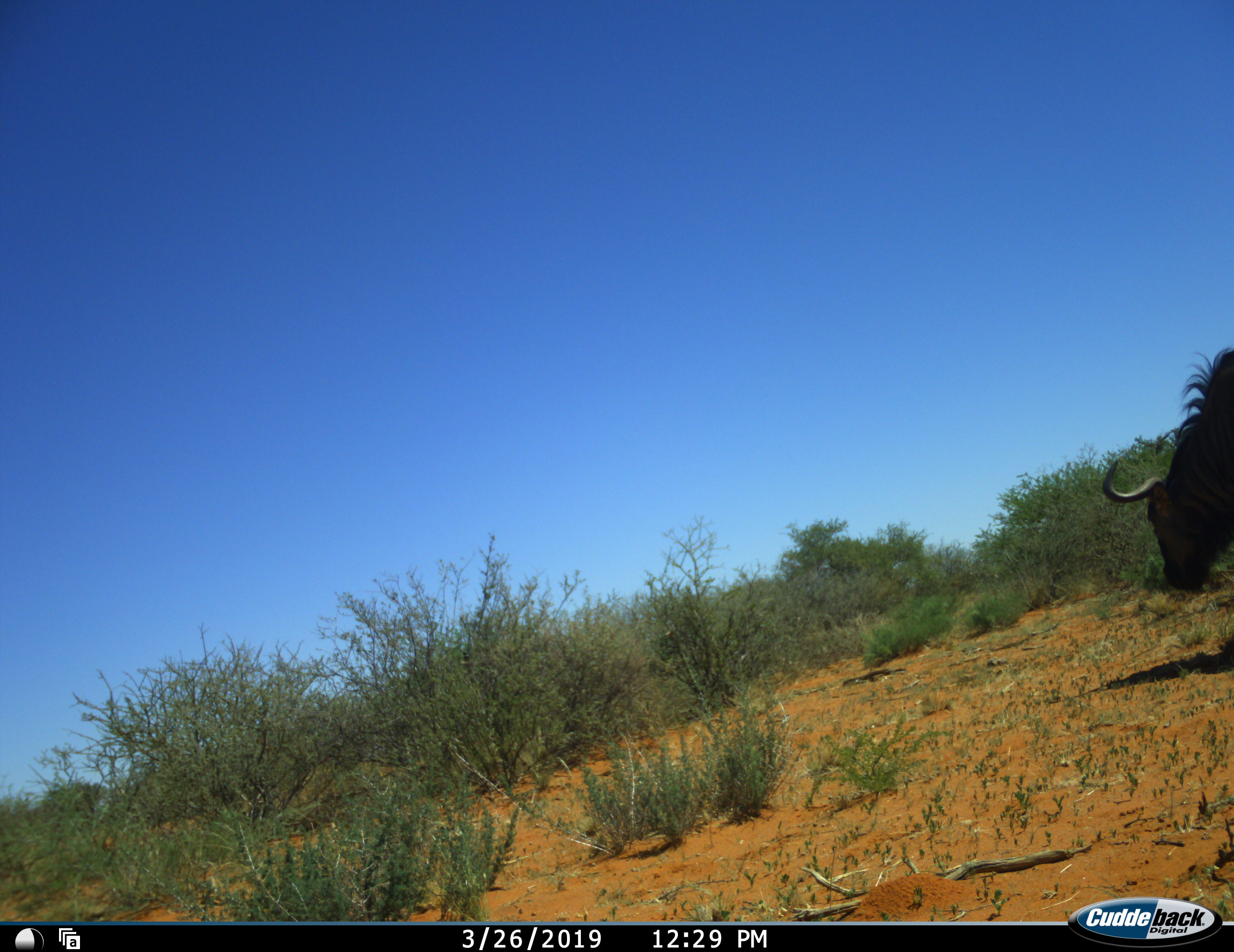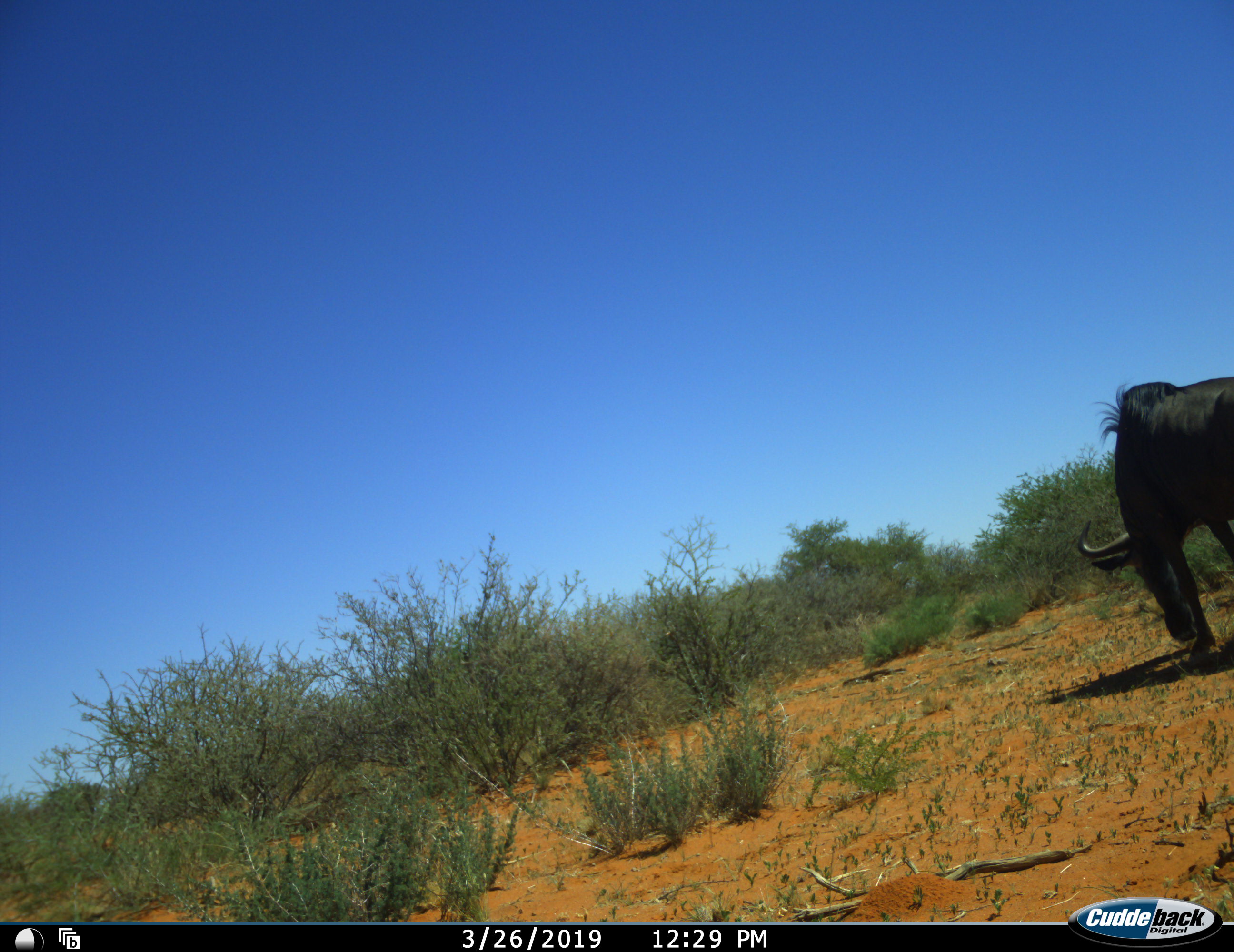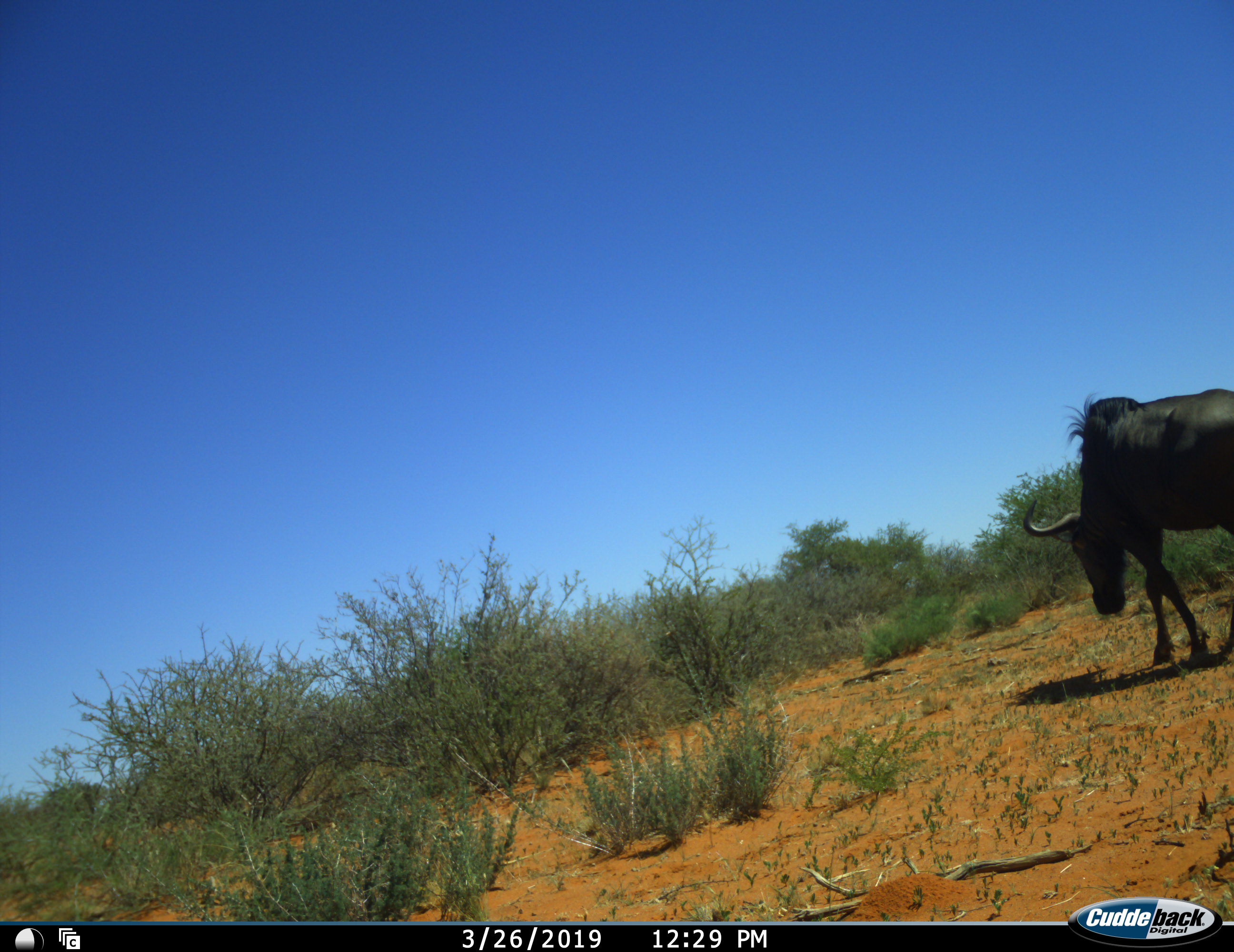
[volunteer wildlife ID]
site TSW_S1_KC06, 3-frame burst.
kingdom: Animalia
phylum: Chordata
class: Mammalia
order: Artiodactyla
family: Bovidae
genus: Connochaetes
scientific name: Connochaetes taurinus taurinus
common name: blue wildebeest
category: wildebeestblue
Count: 1.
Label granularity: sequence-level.